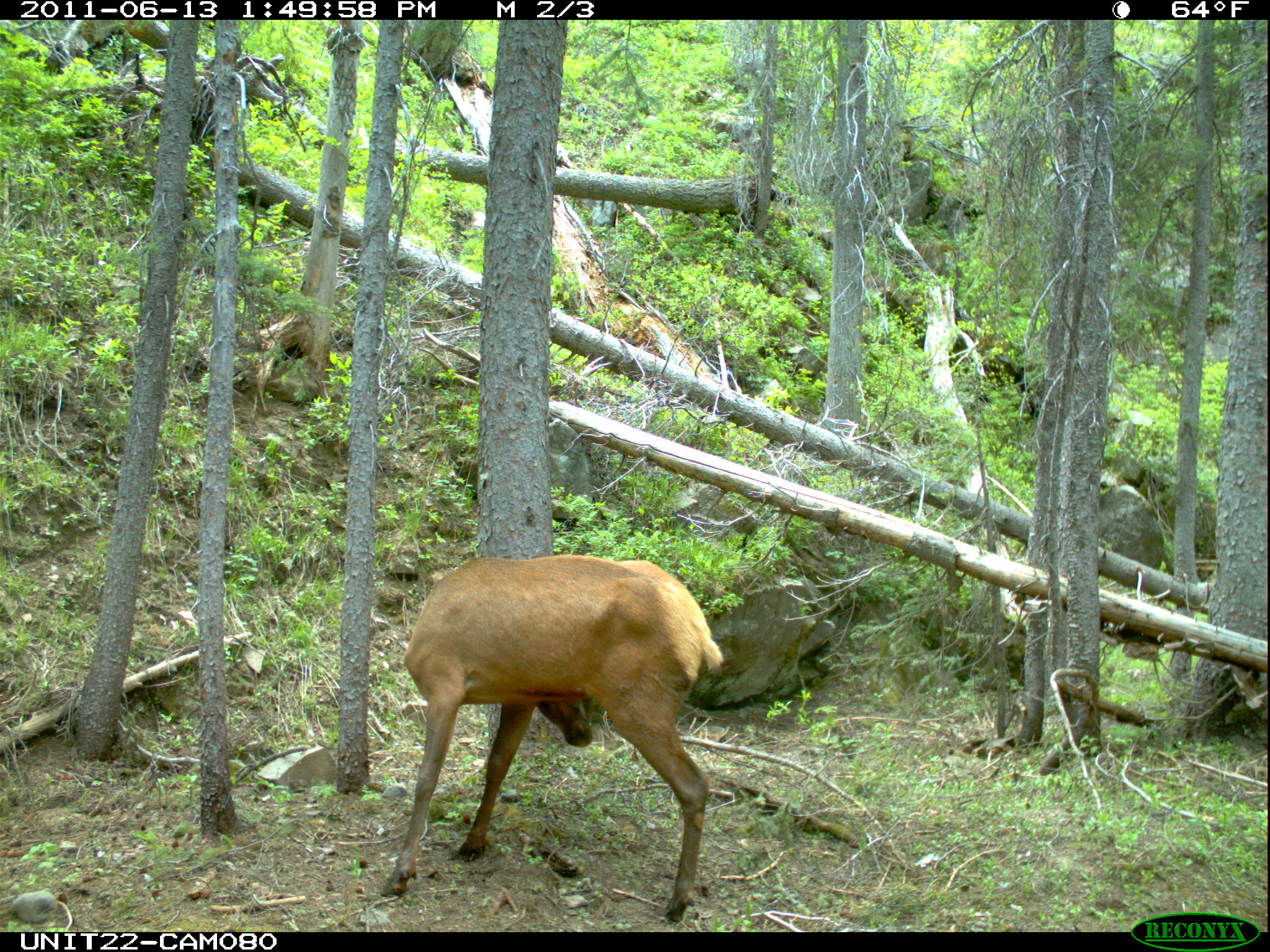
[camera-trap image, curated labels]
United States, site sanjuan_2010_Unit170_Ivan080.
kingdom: Animalia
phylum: Chordata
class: Mammalia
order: Artiodactyla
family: Cervidae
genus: Cervus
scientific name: Cervus elaphus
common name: red deer